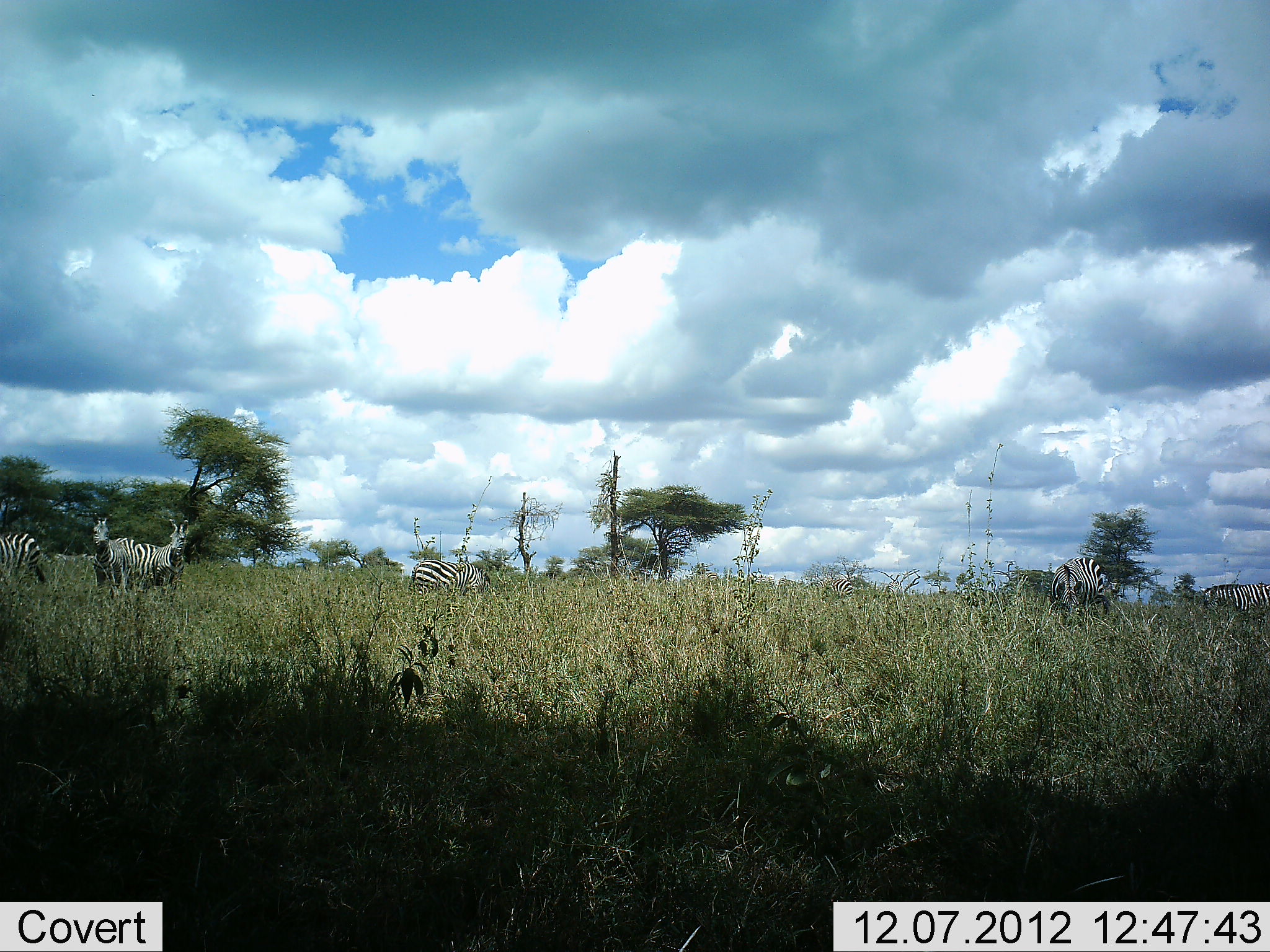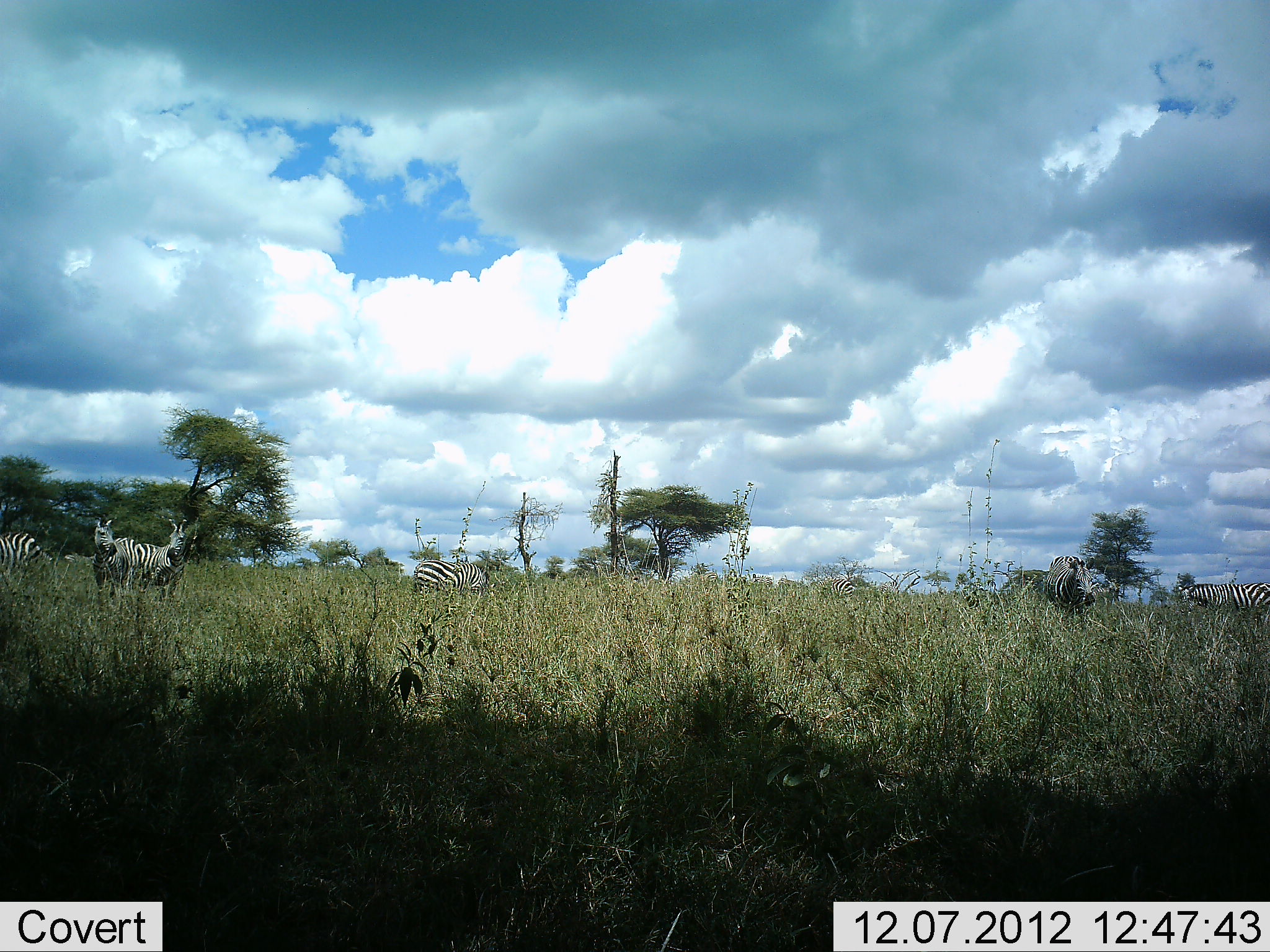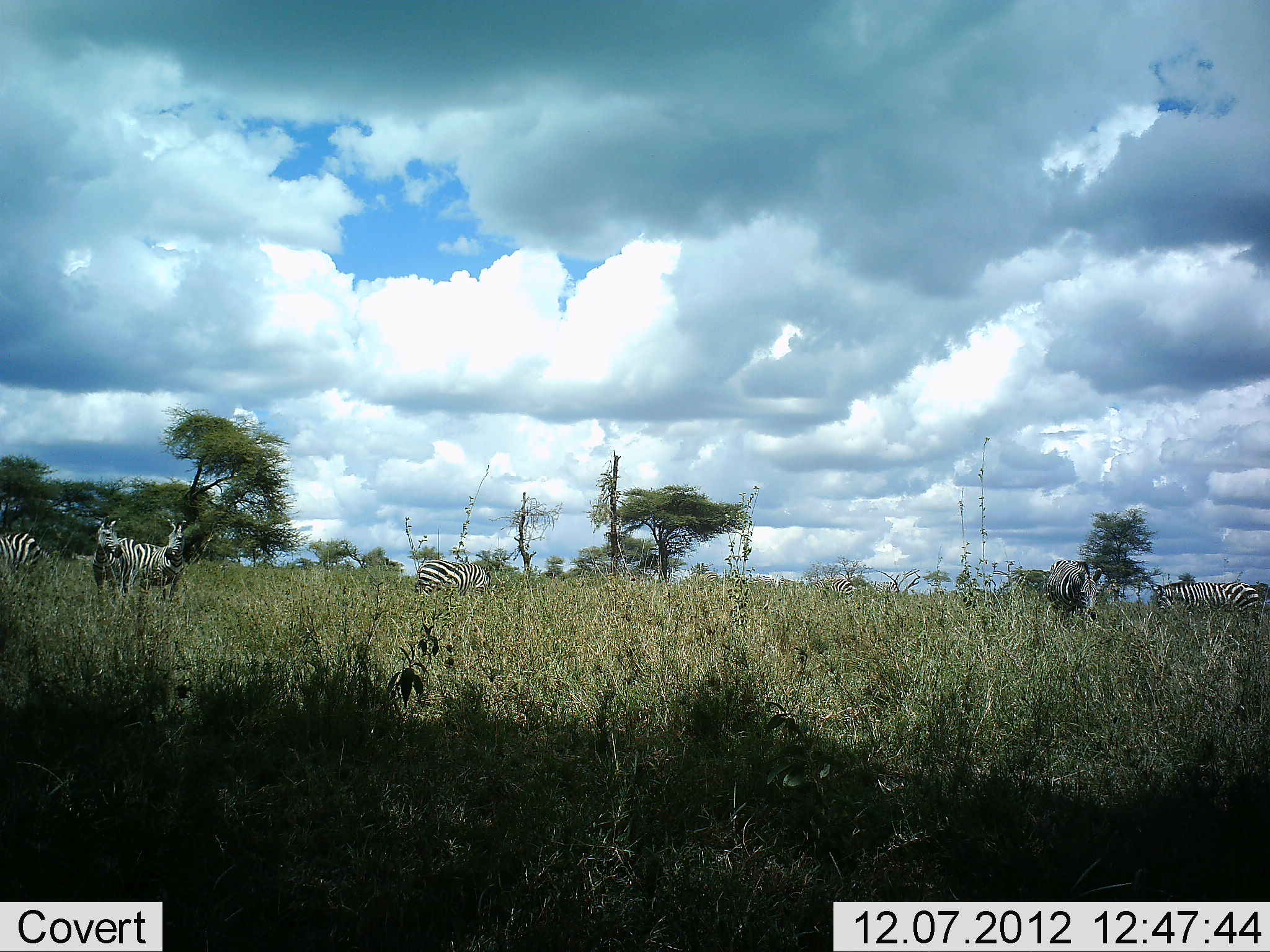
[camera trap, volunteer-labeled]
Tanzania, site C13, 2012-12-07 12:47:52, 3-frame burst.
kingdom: Animalia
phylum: Chordata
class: Mammalia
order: Perissodactyla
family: Equidae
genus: Equus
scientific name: Equus quagga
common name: plains zebra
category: zebra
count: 7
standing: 80%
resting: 0%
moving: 50%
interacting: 0%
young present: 0%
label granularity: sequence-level